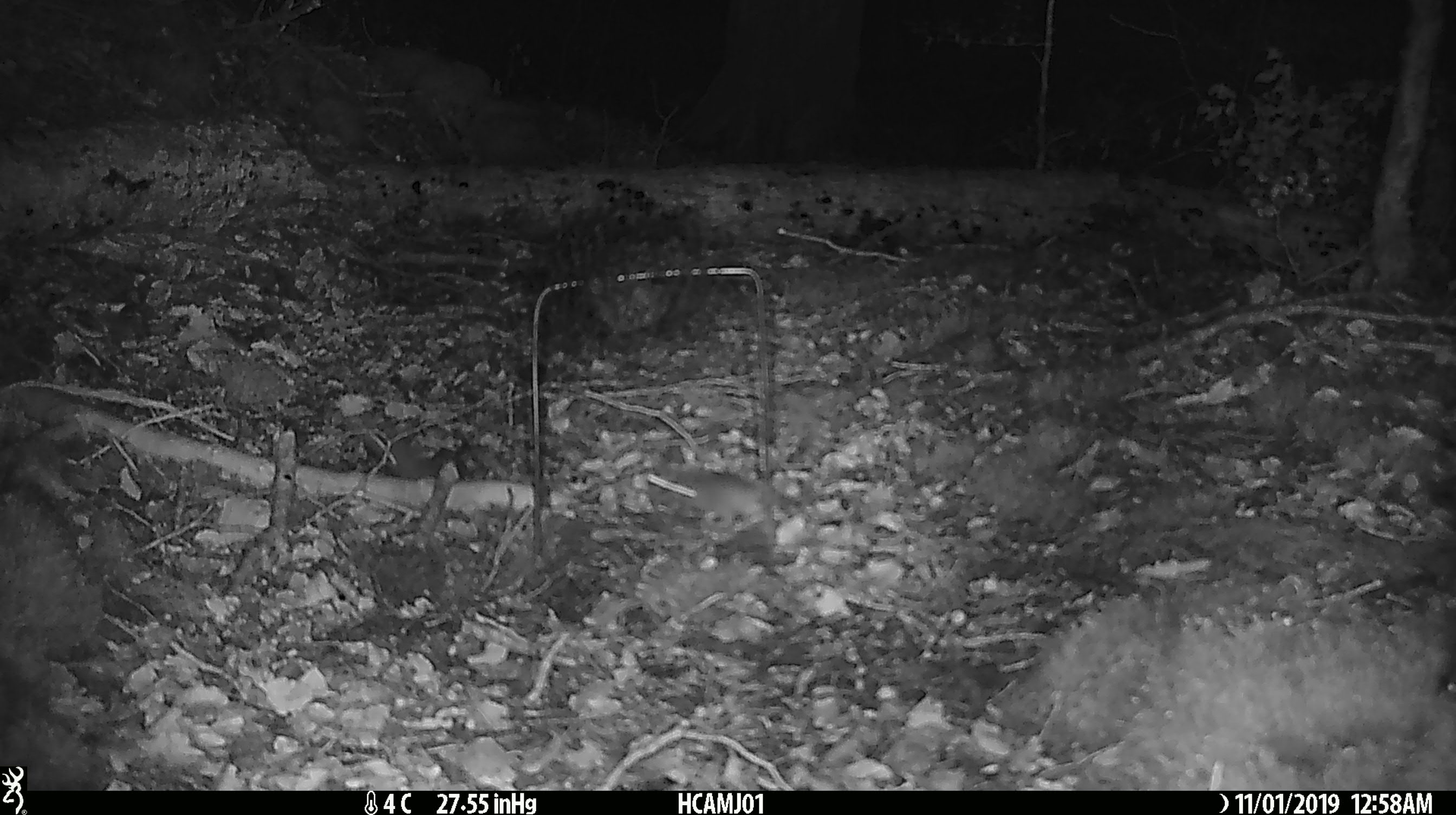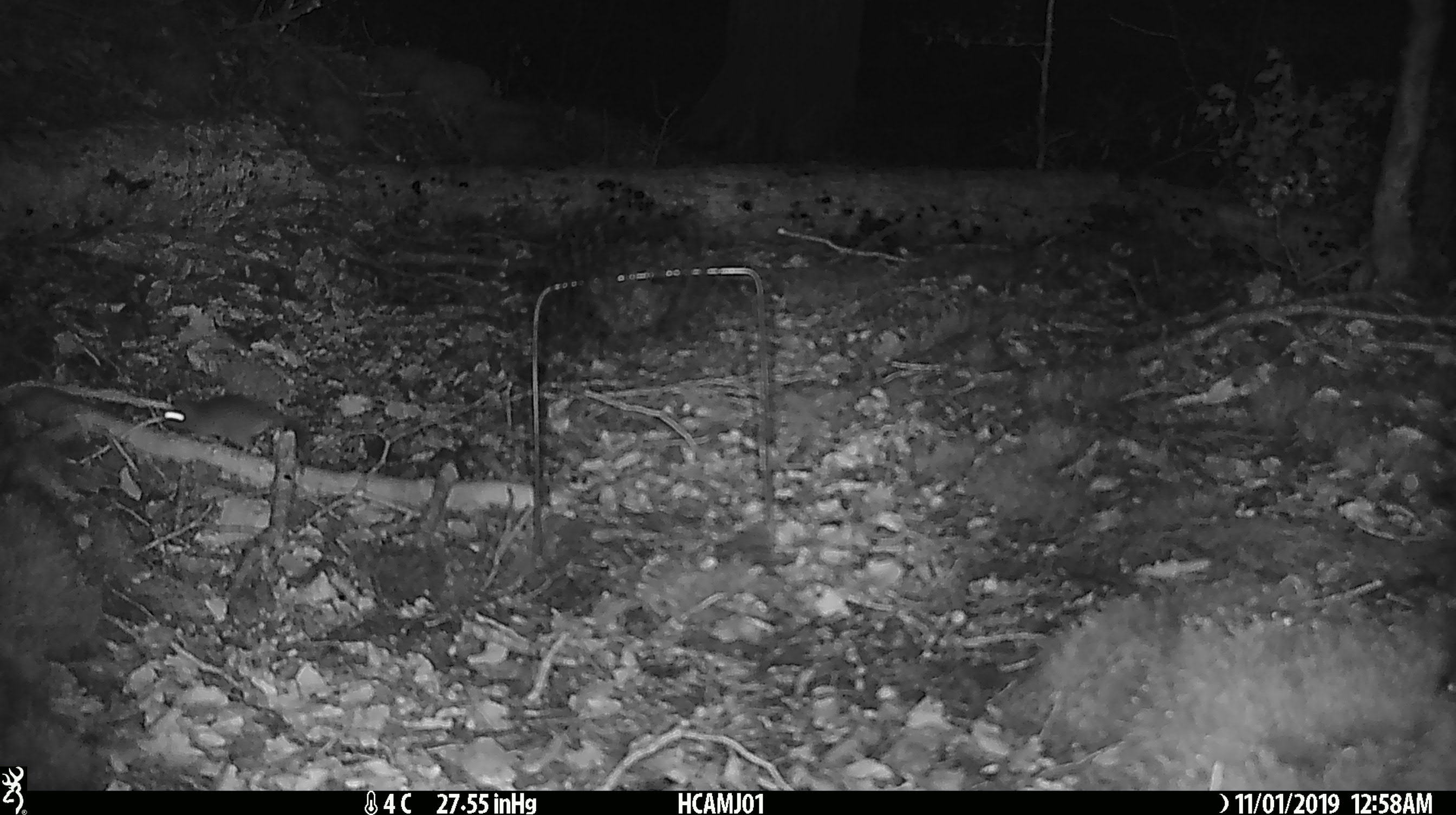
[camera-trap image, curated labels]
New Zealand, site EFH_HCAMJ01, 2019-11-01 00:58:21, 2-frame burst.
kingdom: Animalia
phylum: Chordata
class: Mammalia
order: Rodentia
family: Muridae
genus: Mus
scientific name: Mus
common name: mouse